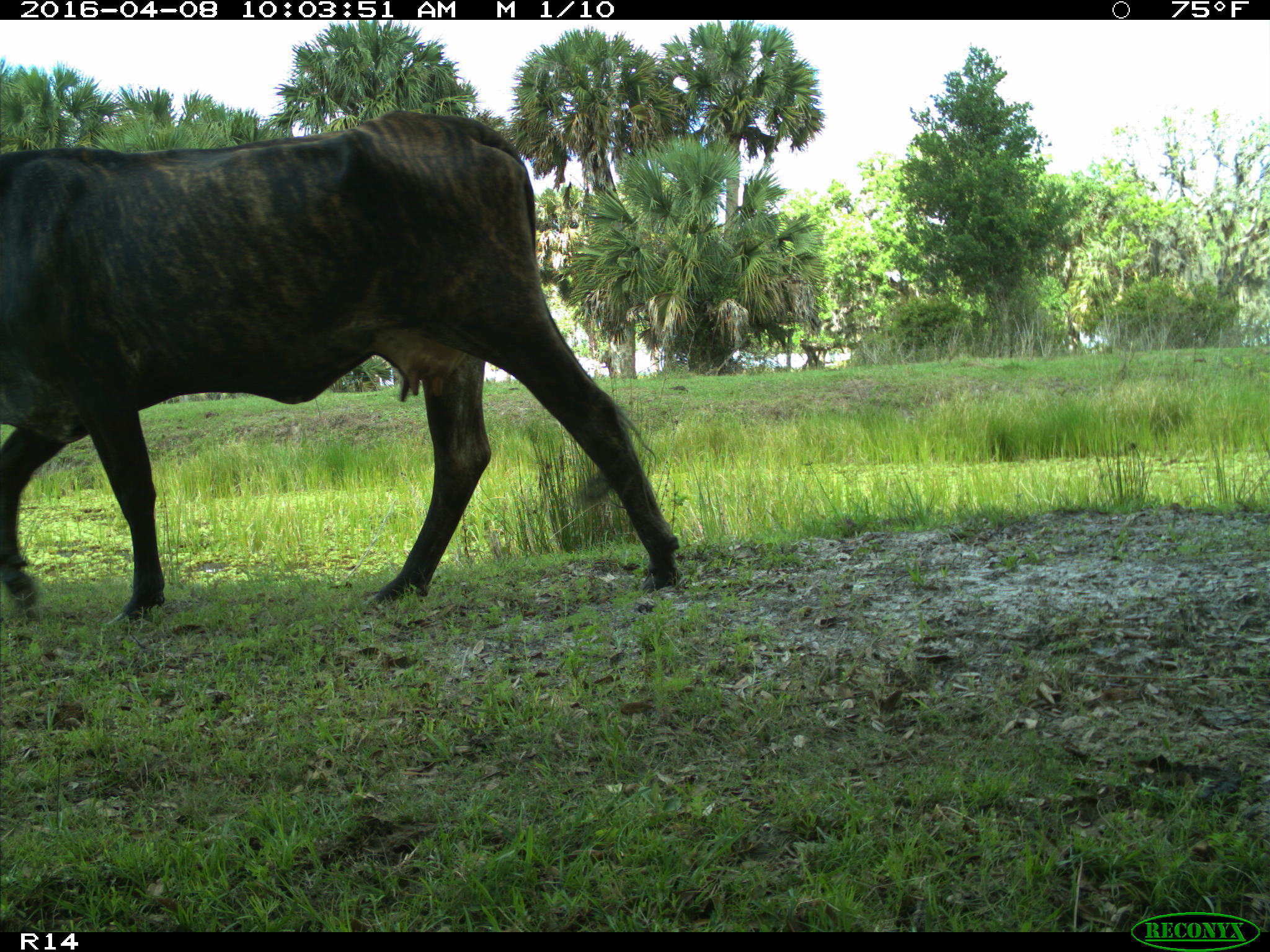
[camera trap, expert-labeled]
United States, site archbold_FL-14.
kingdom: Animalia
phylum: Chordata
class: Mammalia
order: Artiodactyla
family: Bovidae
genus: Bos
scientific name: Bos taurus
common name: domestic cow